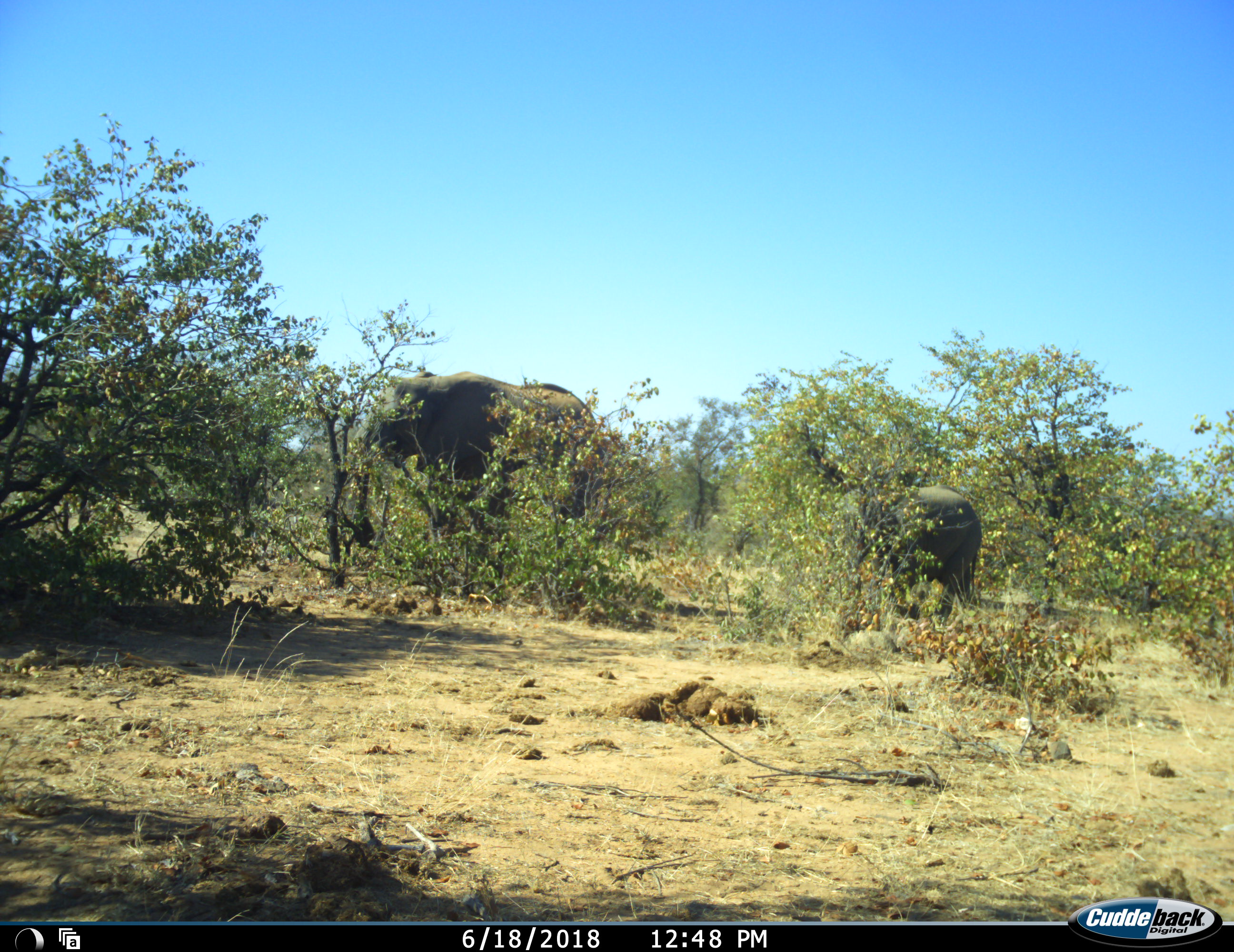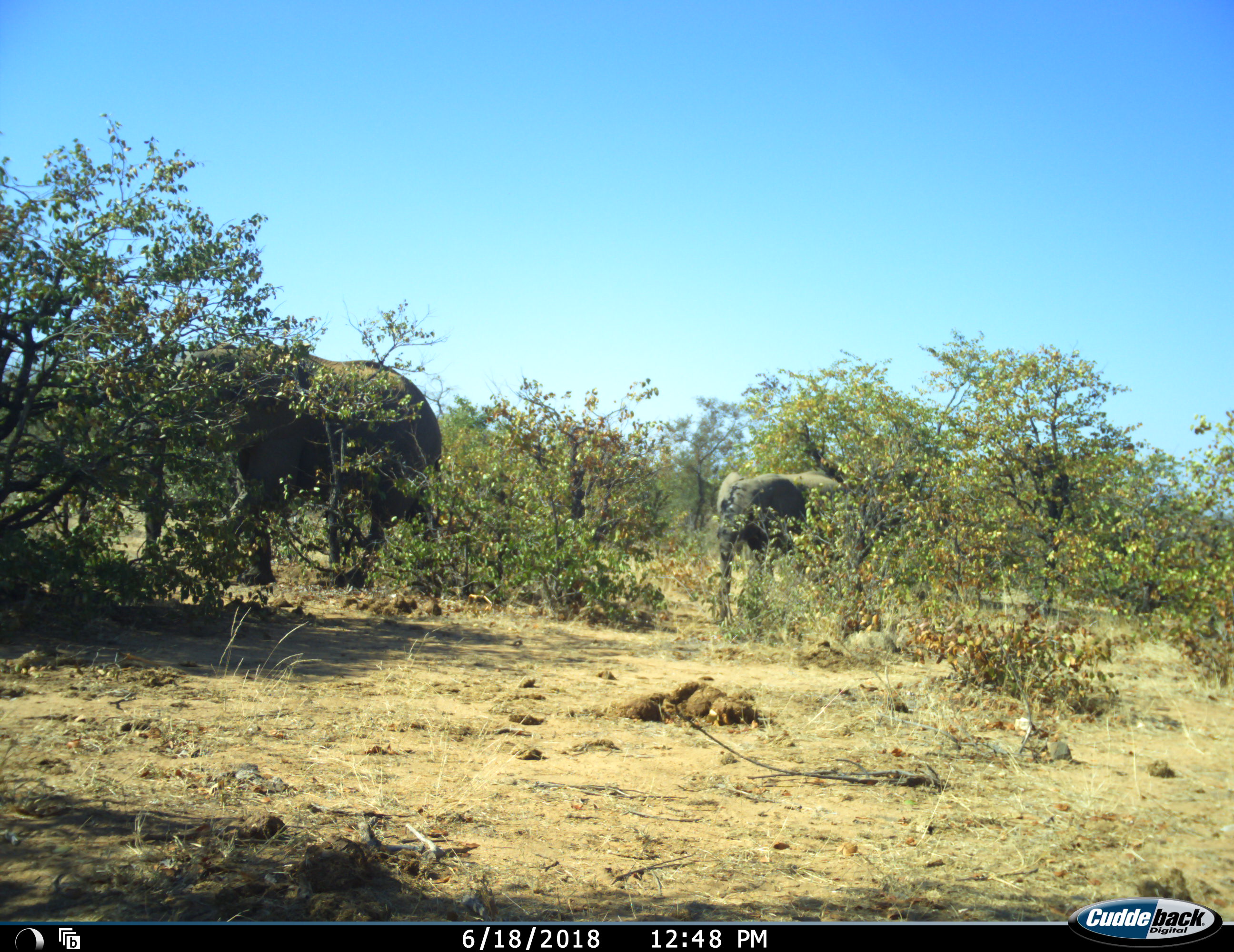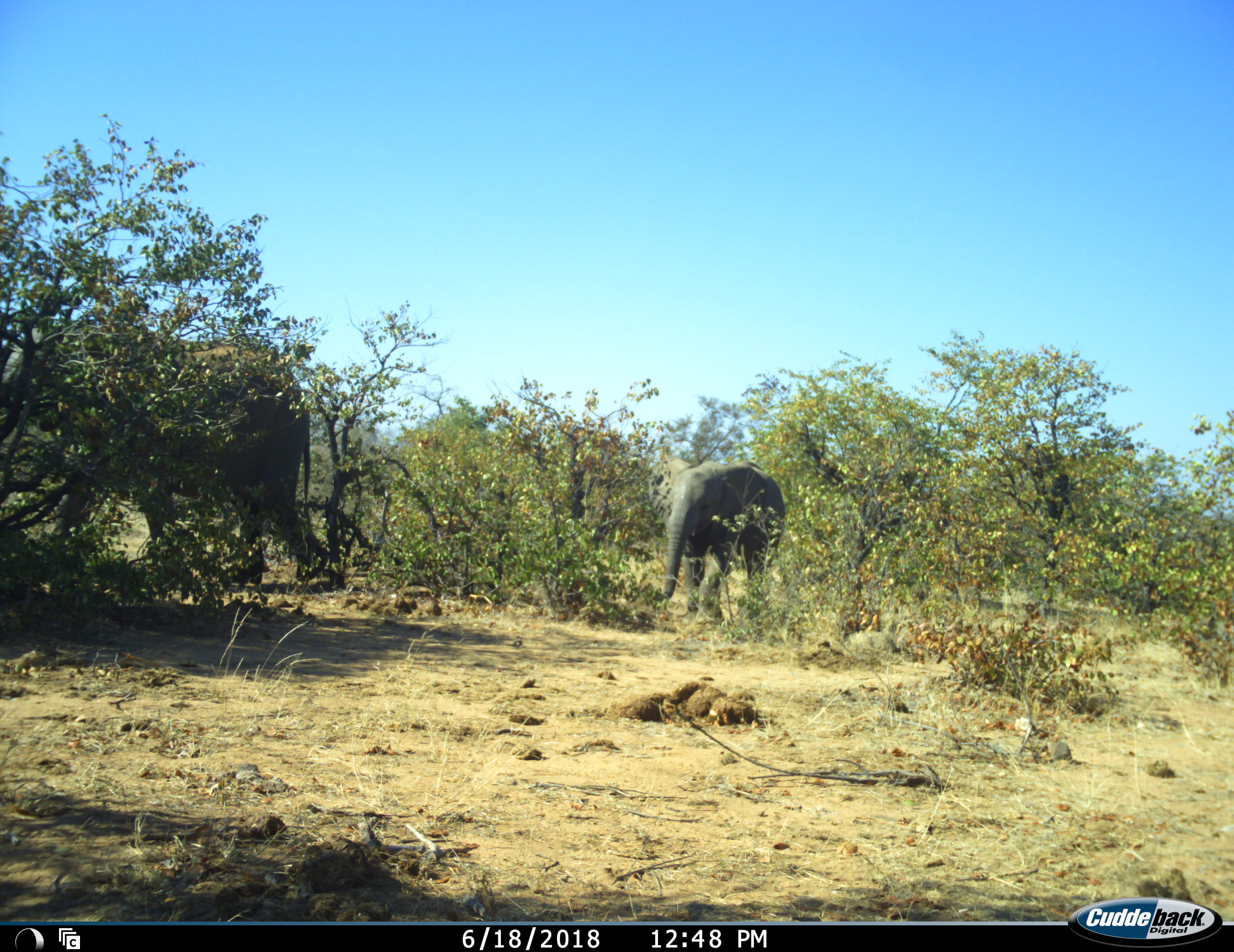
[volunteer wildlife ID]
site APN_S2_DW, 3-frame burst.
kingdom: Animalia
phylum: Chordata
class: Mammalia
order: Proboscidea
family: Elephantidae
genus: Loxodonta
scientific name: Loxodonta africana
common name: african bush elephant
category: elephant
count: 2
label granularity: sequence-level